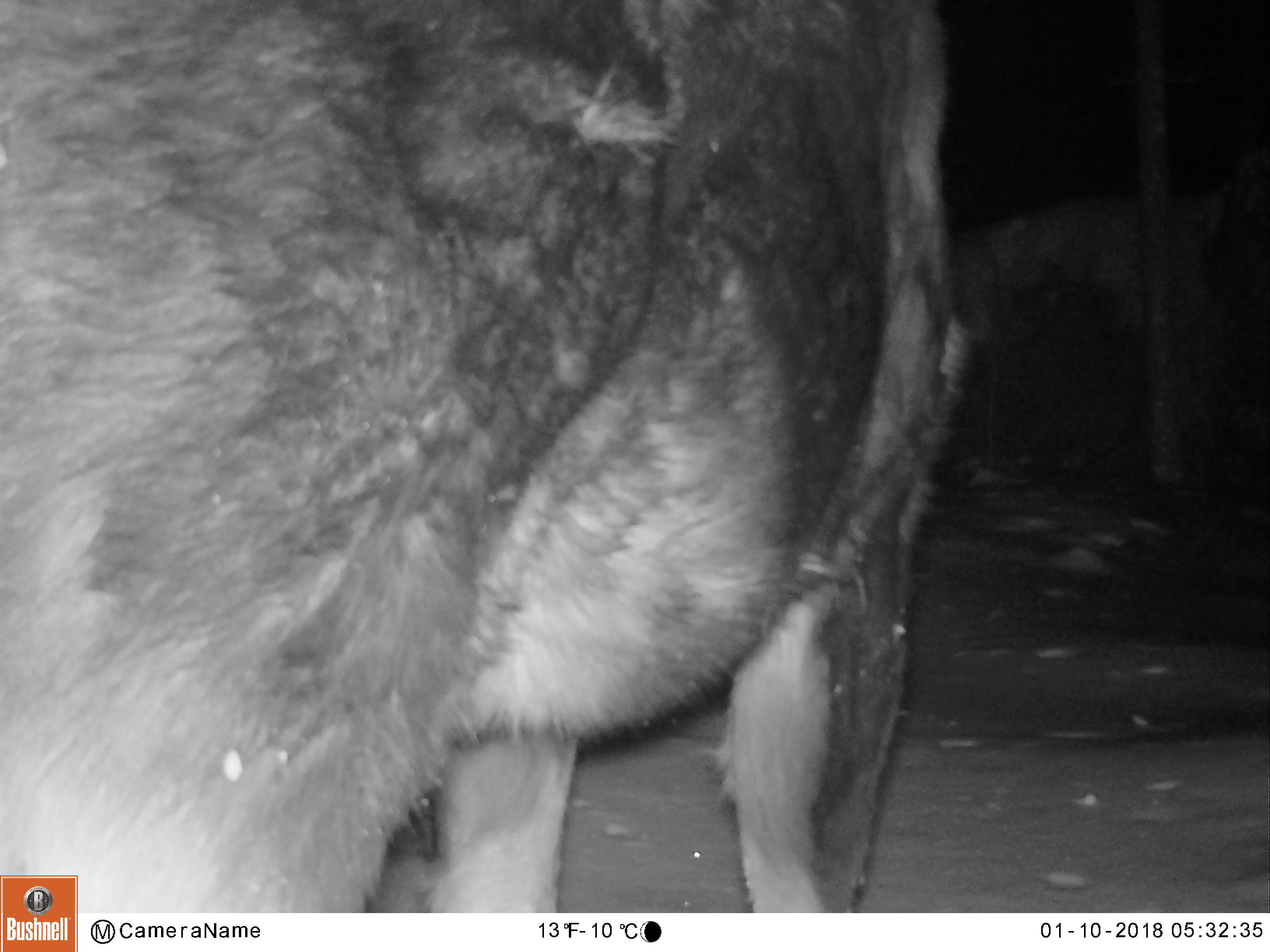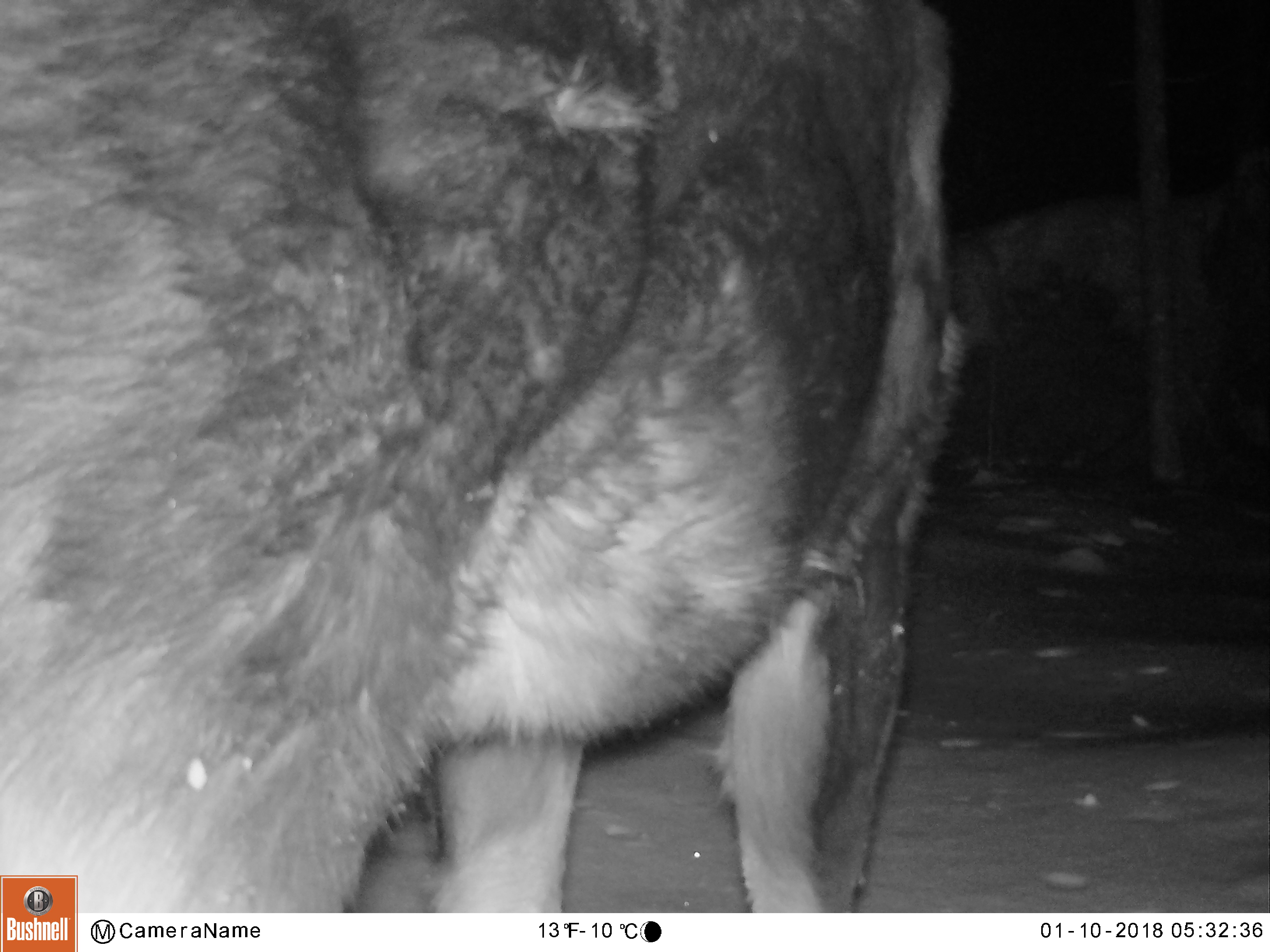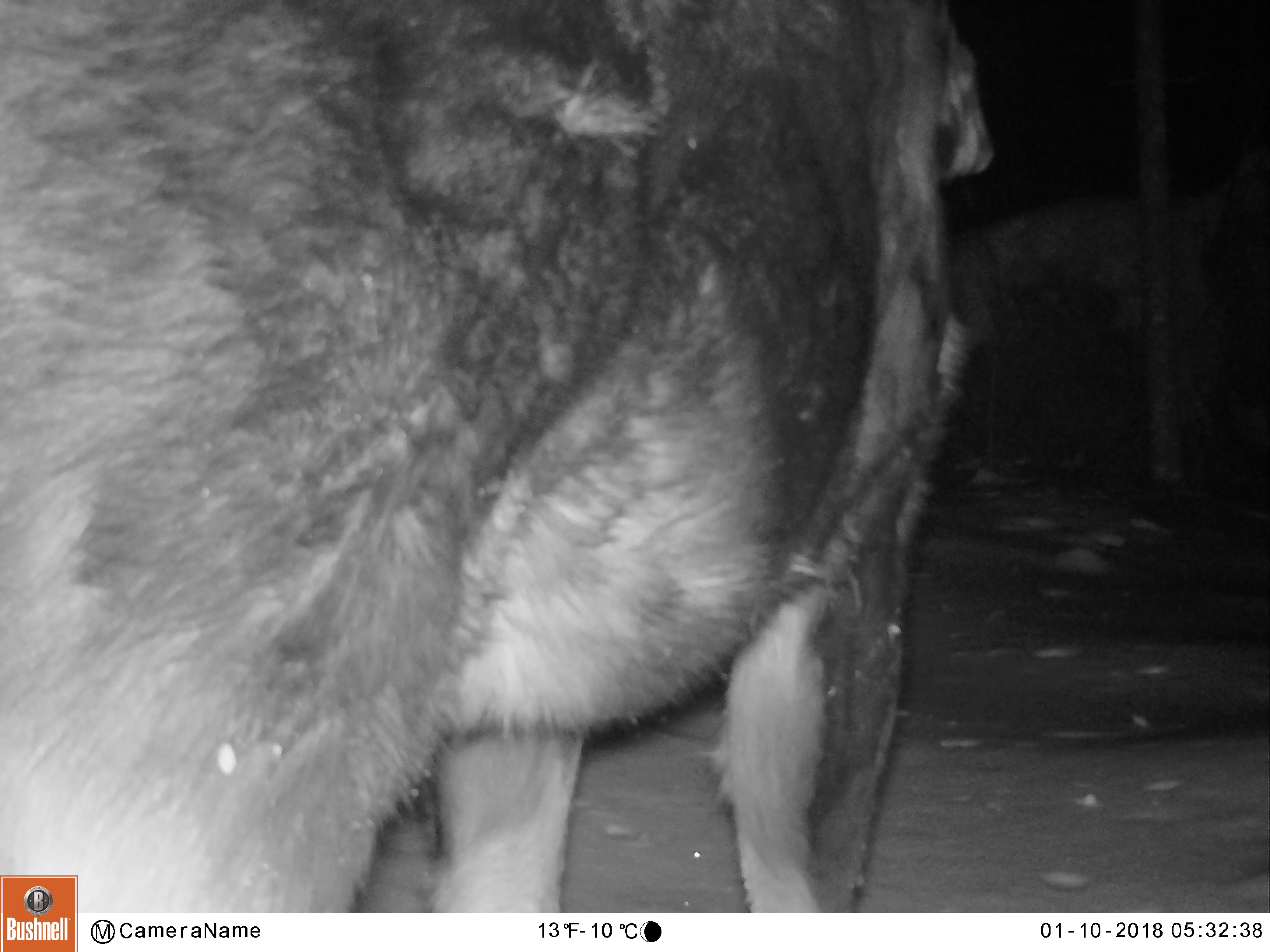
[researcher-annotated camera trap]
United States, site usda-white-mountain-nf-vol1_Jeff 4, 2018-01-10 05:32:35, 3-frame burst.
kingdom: Animalia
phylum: Chordata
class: Mammalia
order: Artiodactyla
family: Cervidae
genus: Alces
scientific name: Alces alces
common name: moose